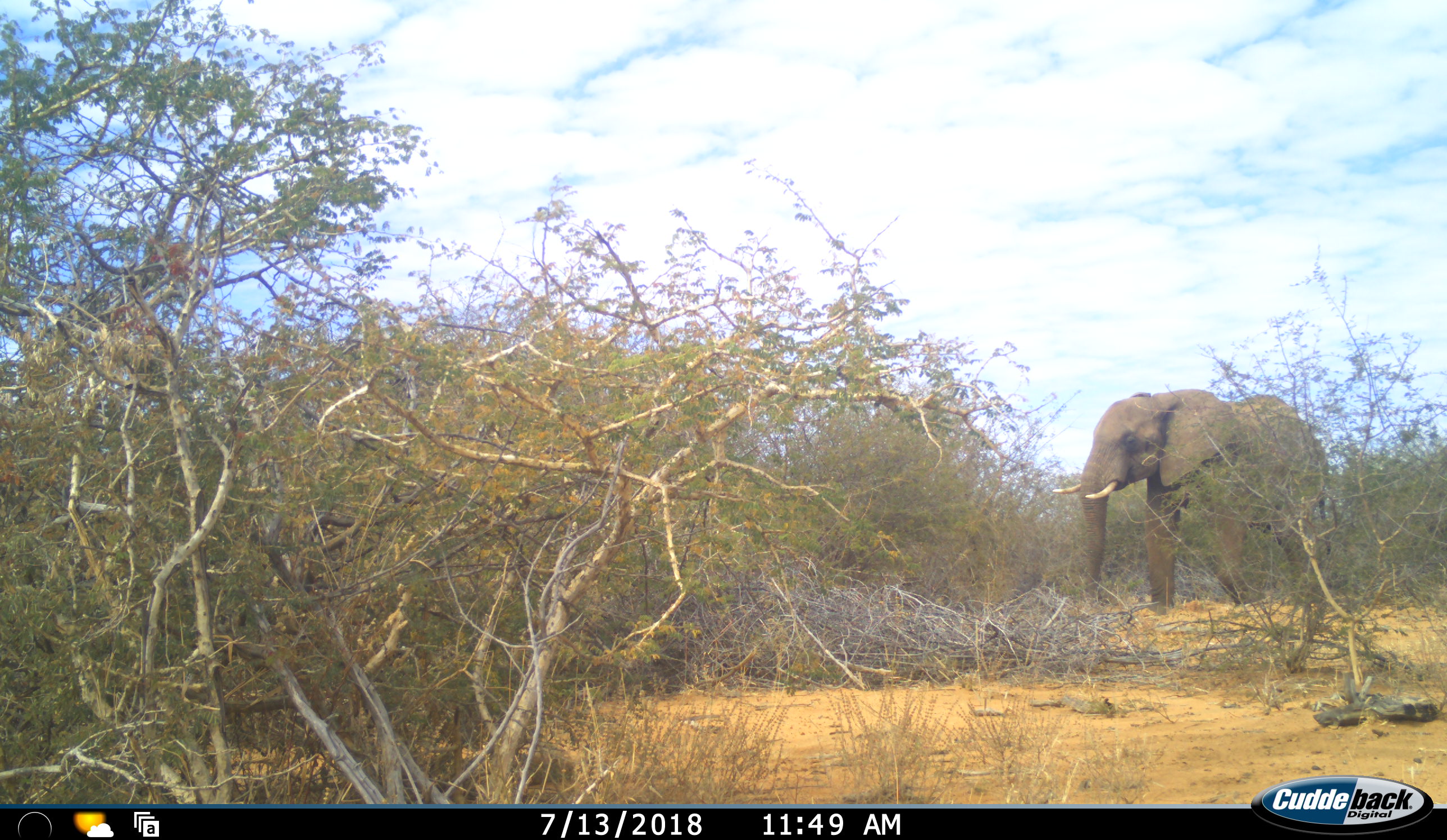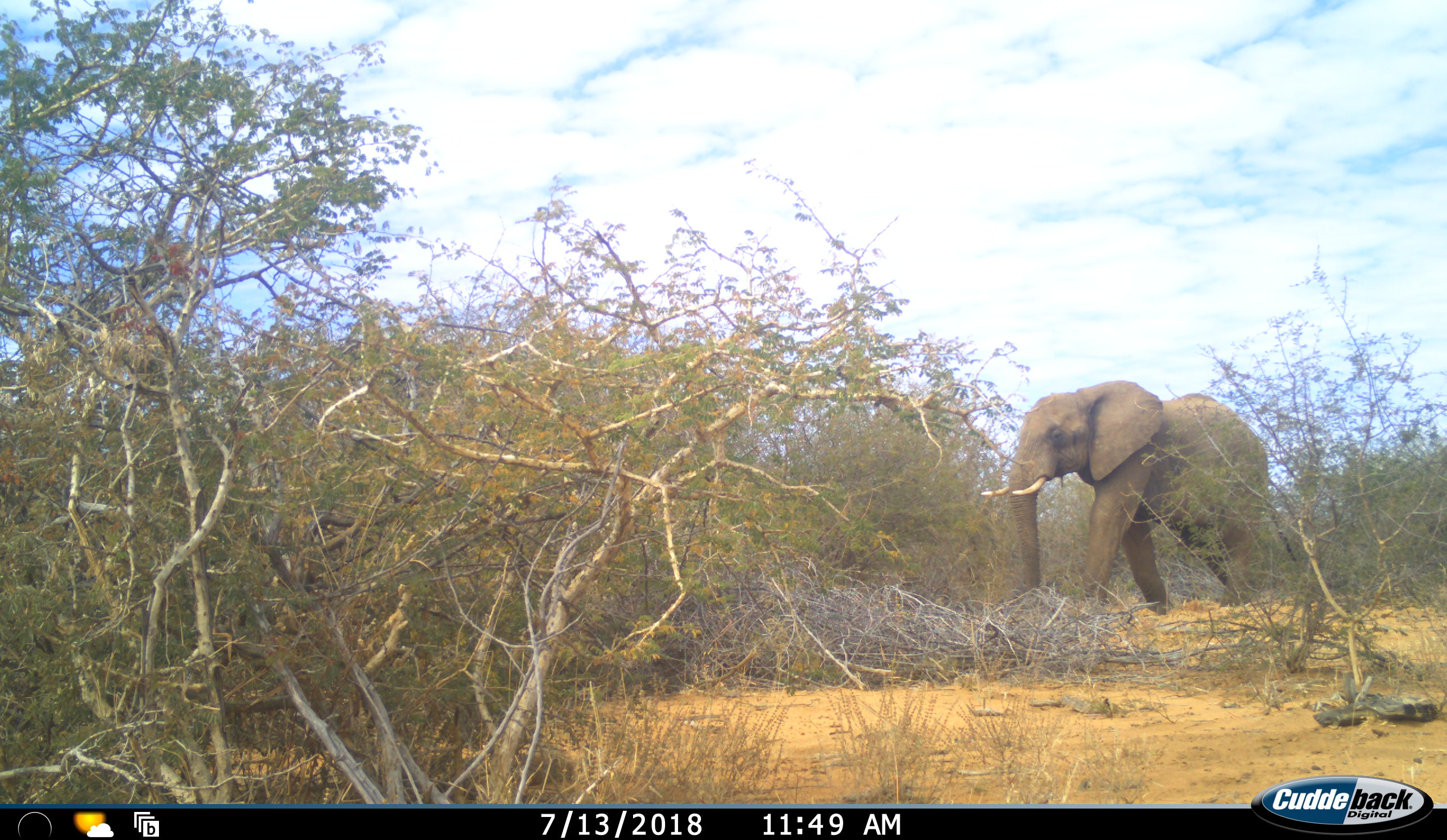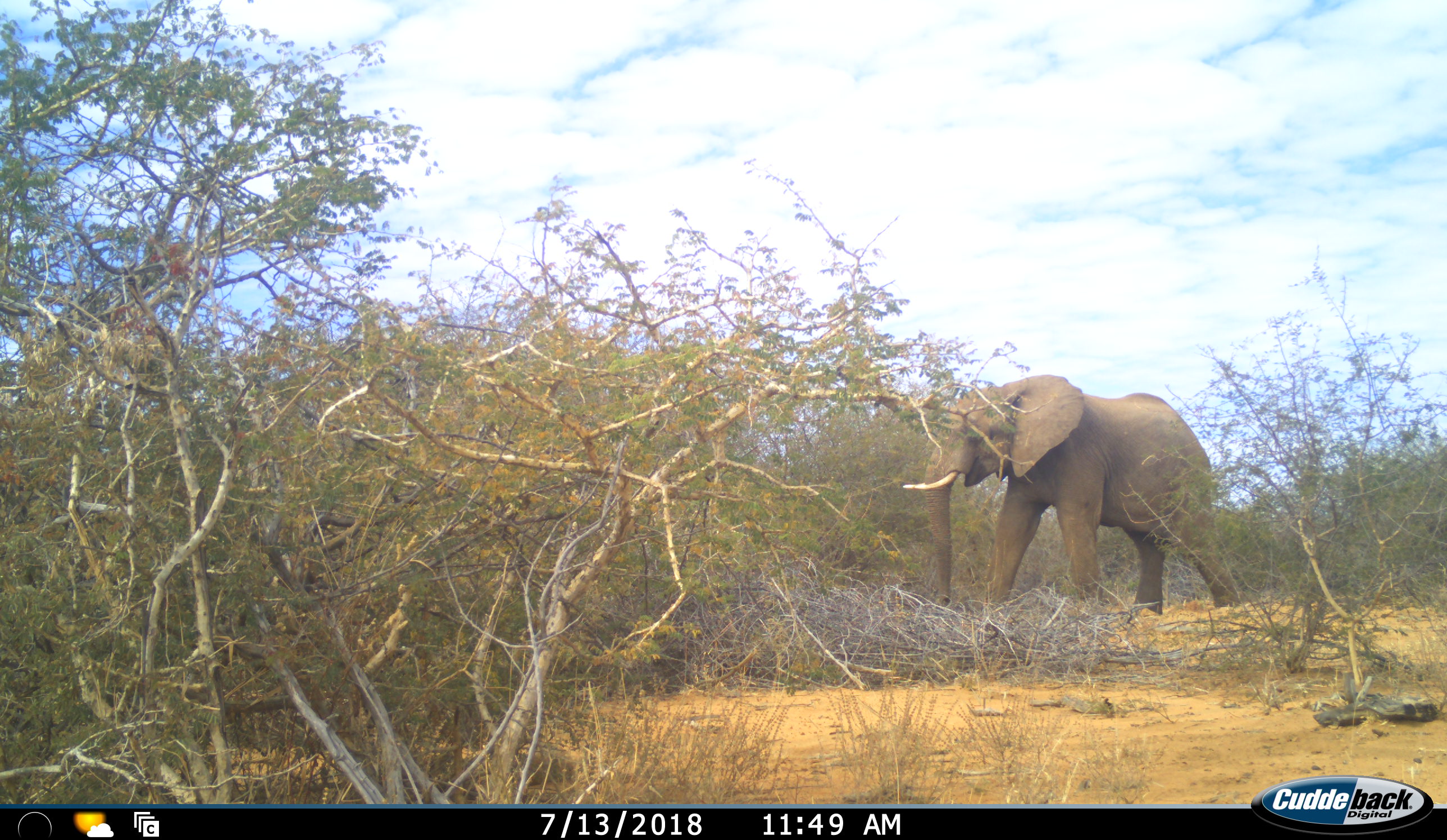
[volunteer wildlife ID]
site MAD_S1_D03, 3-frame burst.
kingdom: Animalia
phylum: Chordata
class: Mammalia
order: Proboscidea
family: Elephantidae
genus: Loxodonta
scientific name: Loxodonta africana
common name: african bush elephant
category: elephant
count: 1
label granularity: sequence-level